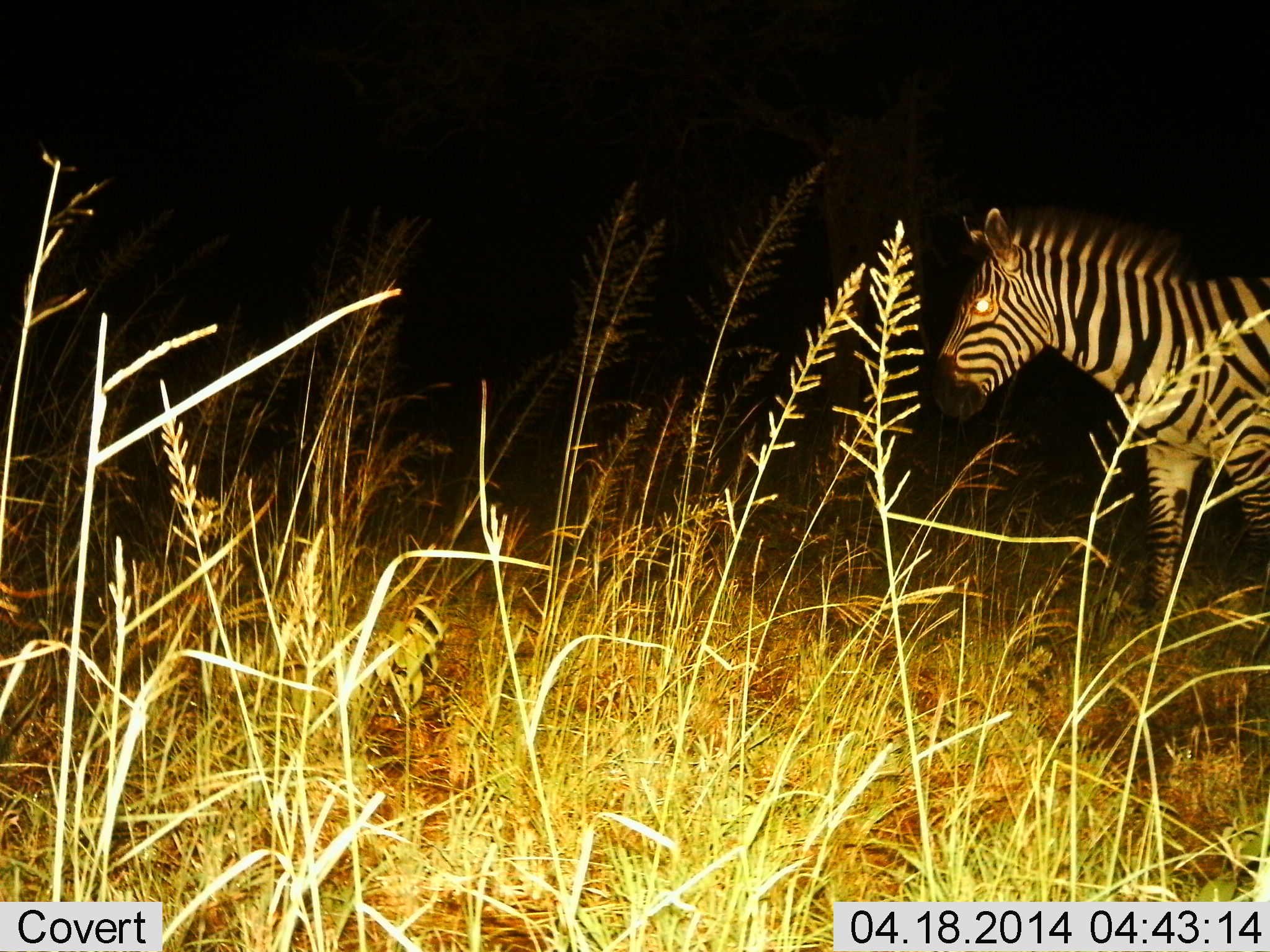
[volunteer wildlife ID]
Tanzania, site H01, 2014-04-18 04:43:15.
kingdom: Animalia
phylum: Chordata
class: Mammalia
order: Perissodactyla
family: Equidae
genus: Equus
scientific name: Equus quagga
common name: plains zebra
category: zebra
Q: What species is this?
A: Zebra (plains zebra) (Equus quagga).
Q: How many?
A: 1.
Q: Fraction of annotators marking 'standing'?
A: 60%.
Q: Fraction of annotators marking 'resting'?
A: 0%.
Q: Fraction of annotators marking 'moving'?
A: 40%.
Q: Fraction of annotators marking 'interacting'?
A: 0%.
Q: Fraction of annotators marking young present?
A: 0%.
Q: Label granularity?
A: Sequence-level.